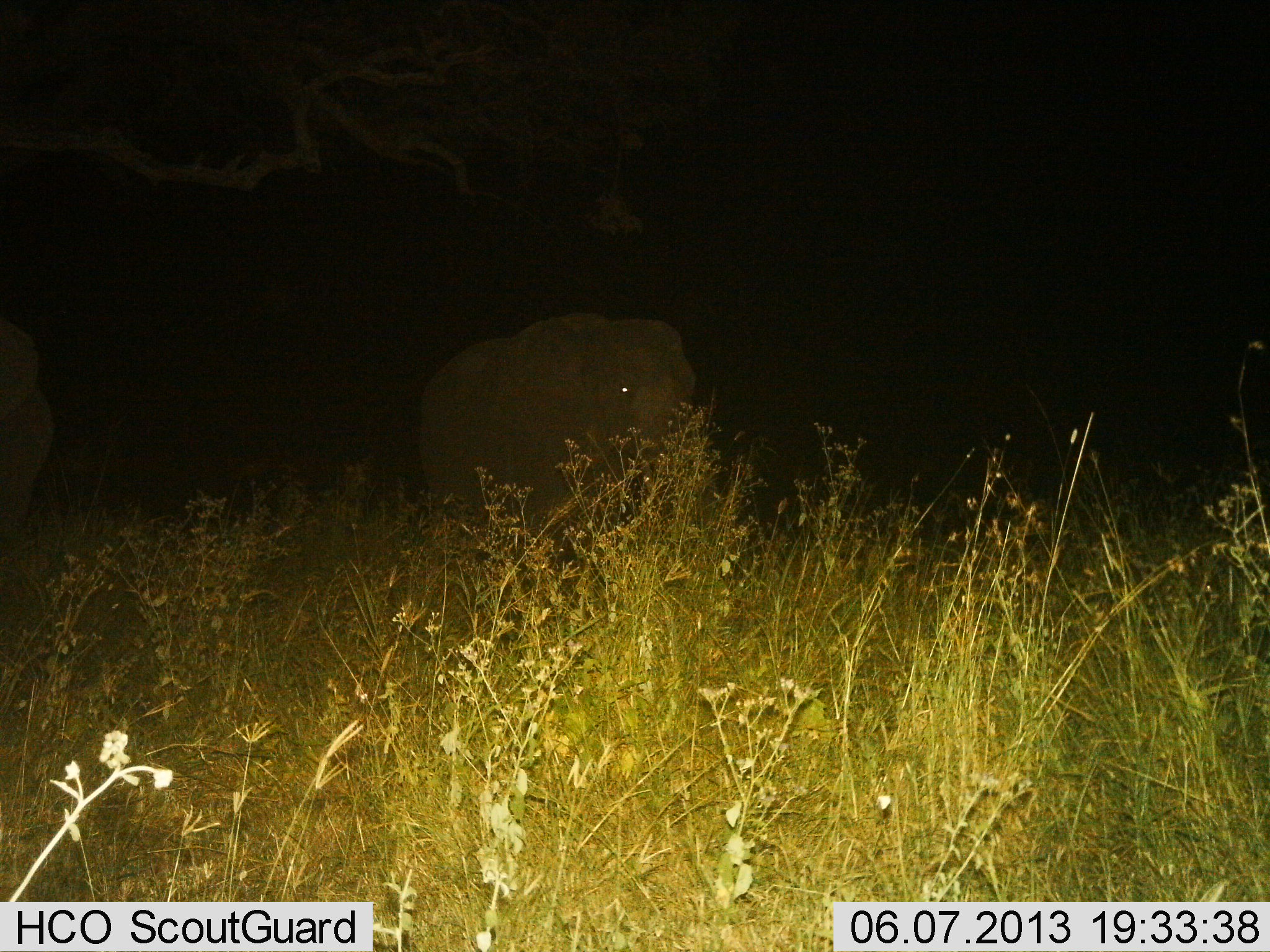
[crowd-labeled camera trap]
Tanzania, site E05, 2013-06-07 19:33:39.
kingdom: Animalia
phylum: Chordata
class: Mammalia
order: Proboscidea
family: Elephantidae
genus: Loxodonta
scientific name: Loxodonta africana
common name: african bush elephant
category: elephant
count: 2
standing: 89%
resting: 0%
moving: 11%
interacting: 0%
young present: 4%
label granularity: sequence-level